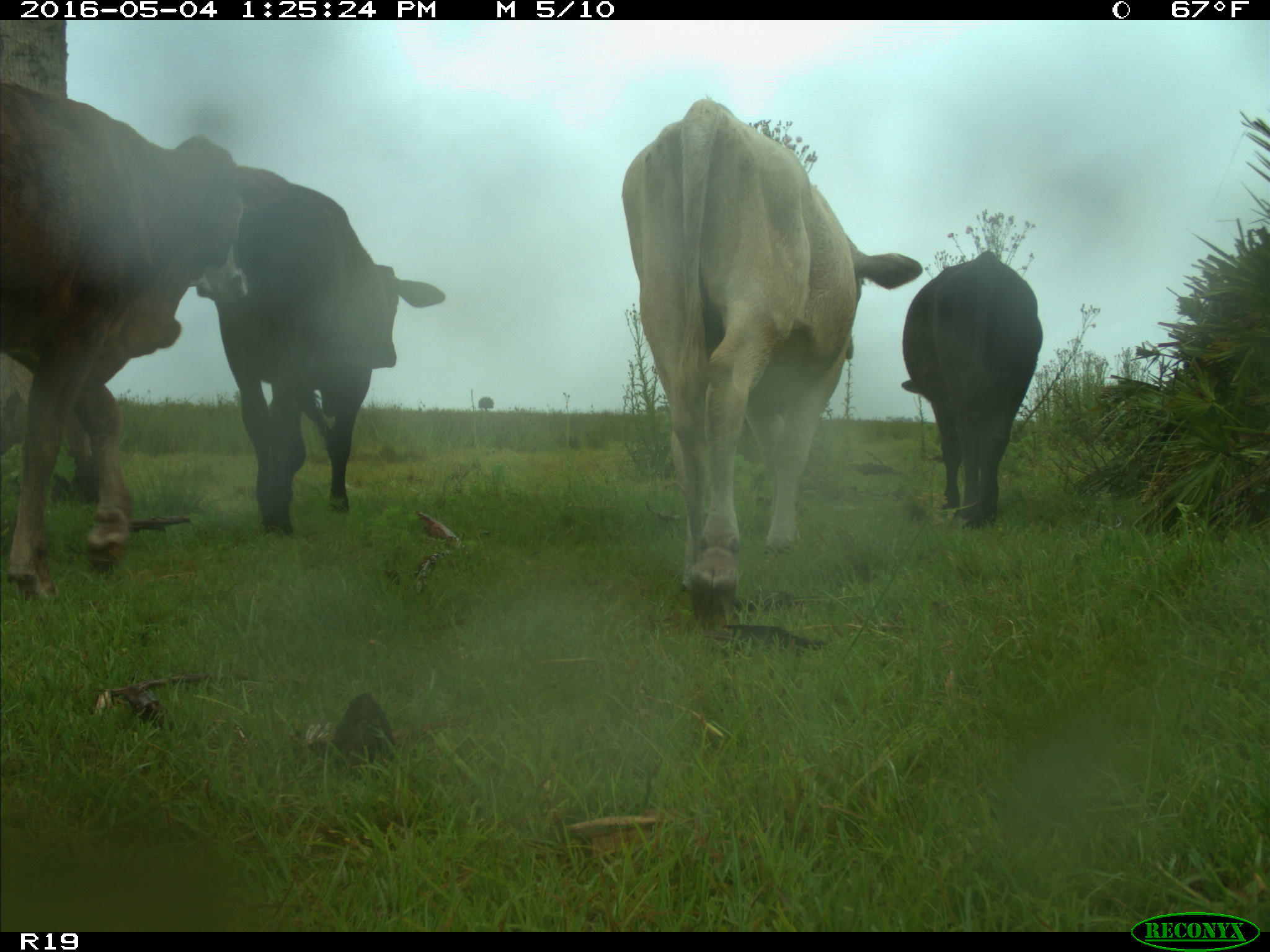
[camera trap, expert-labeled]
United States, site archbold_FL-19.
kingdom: Animalia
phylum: Chordata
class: Mammalia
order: Artiodactyla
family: Bovidae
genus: Bos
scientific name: Bos taurus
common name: domestic cow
Bos taurus (domestic cow).